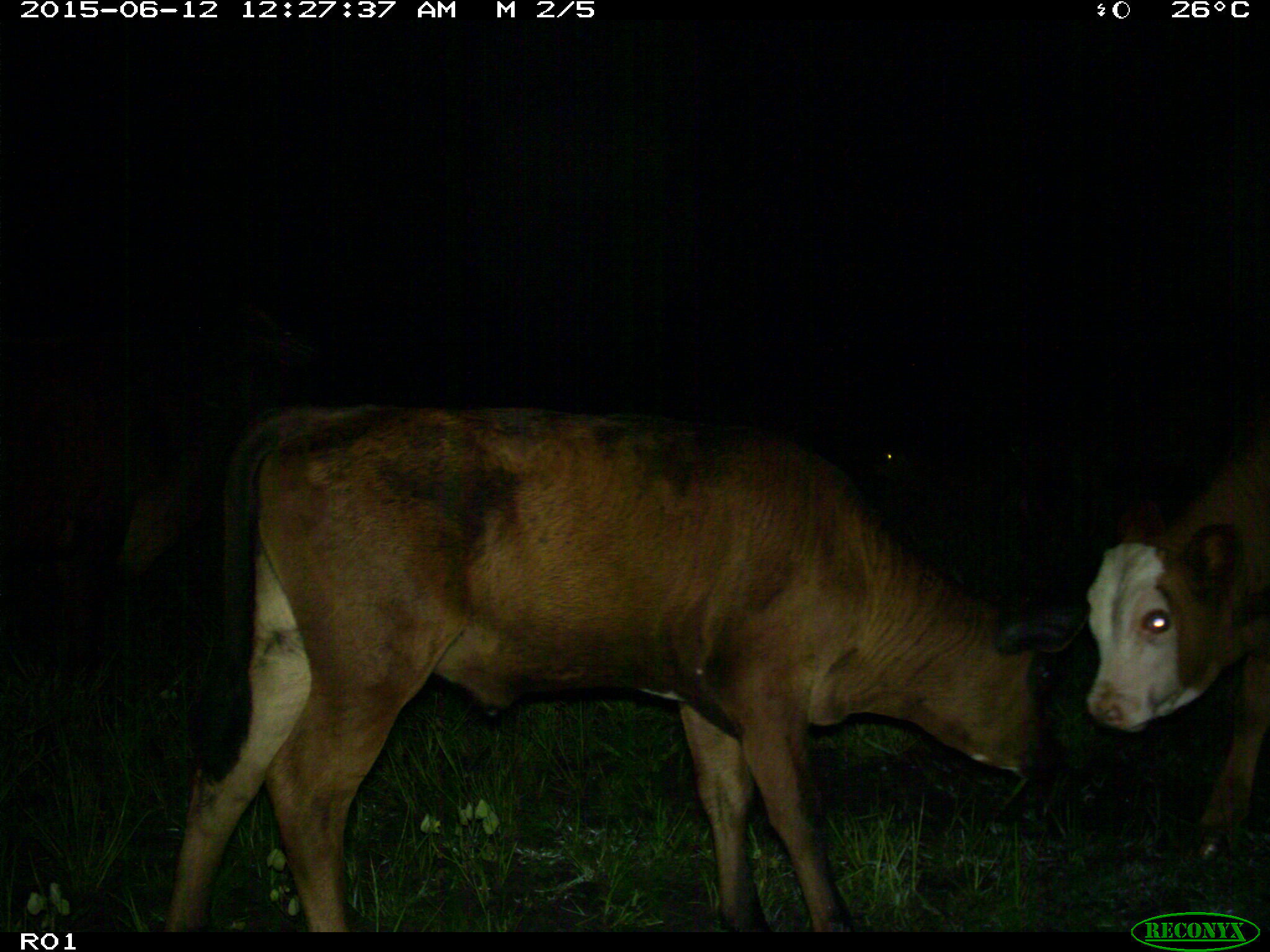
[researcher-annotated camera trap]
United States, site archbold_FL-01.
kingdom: Animalia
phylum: Chordata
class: Mammalia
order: Artiodactyla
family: Bovidae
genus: Bos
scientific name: Bos taurus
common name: domestic cow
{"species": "Bos taurus (domestic cow)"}